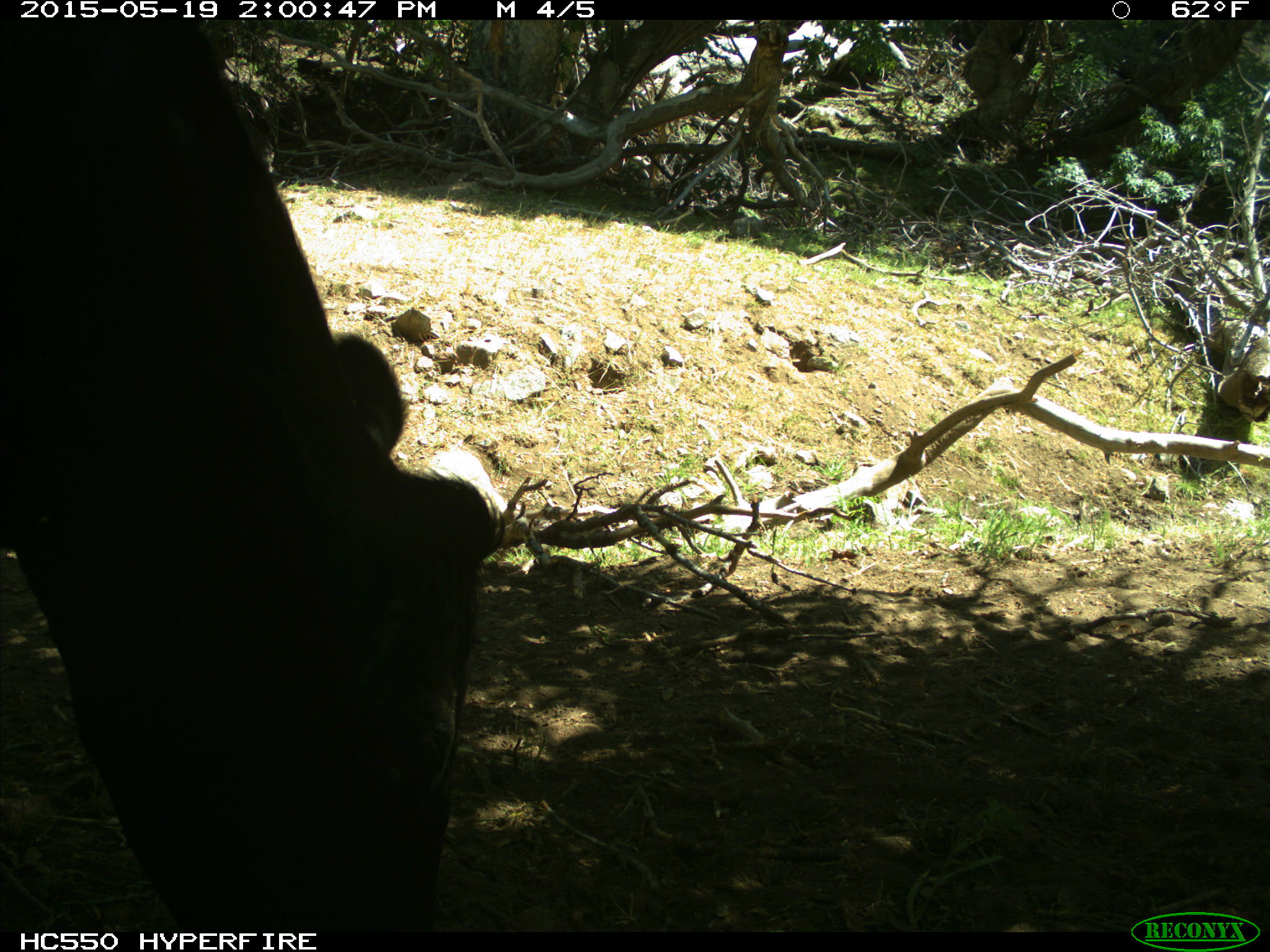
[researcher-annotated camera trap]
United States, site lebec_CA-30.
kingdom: Animalia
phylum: Chordata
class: Mammalia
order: Artiodactyla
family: Bovidae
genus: Bos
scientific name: Bos taurus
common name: domestic cow